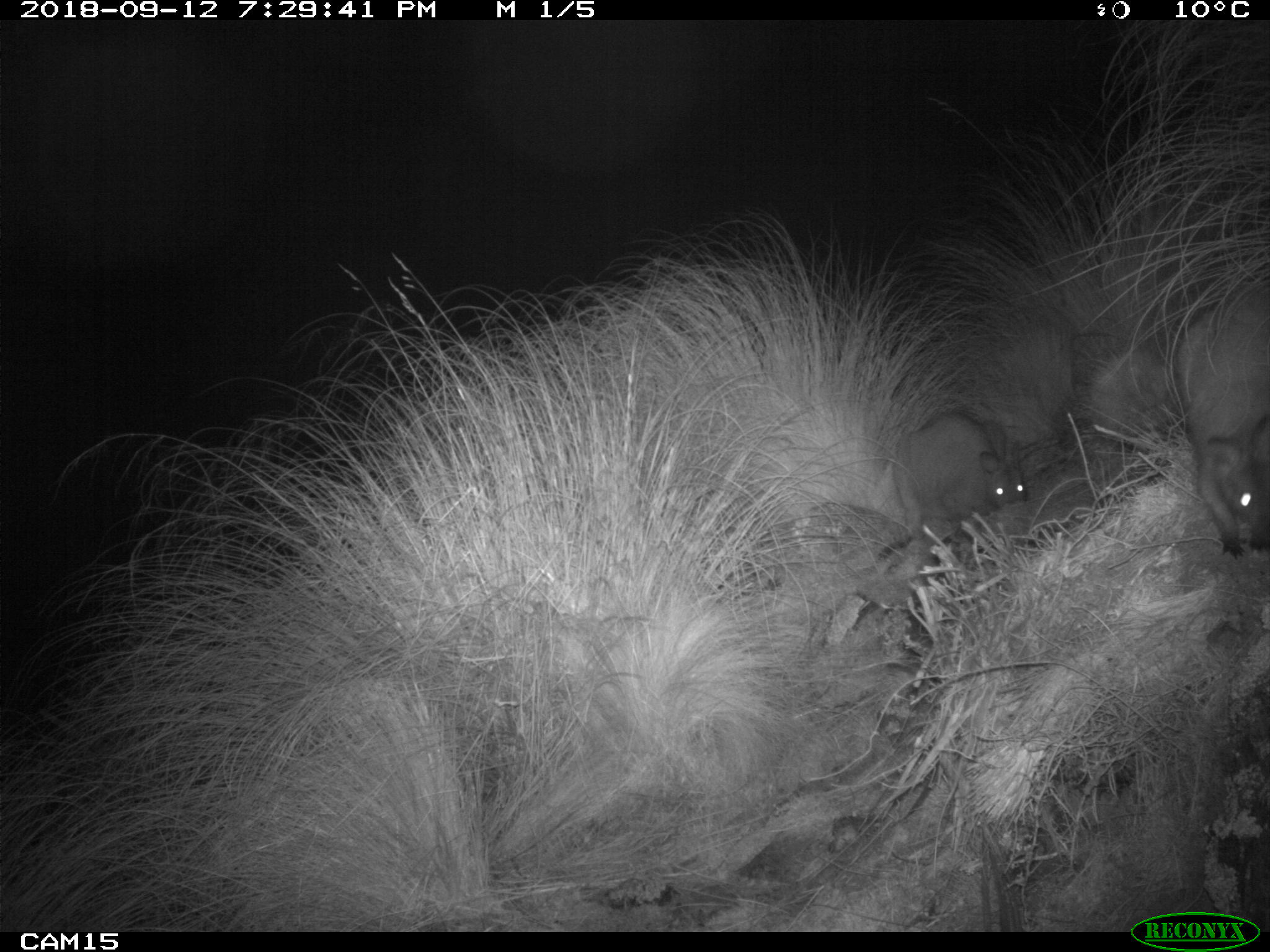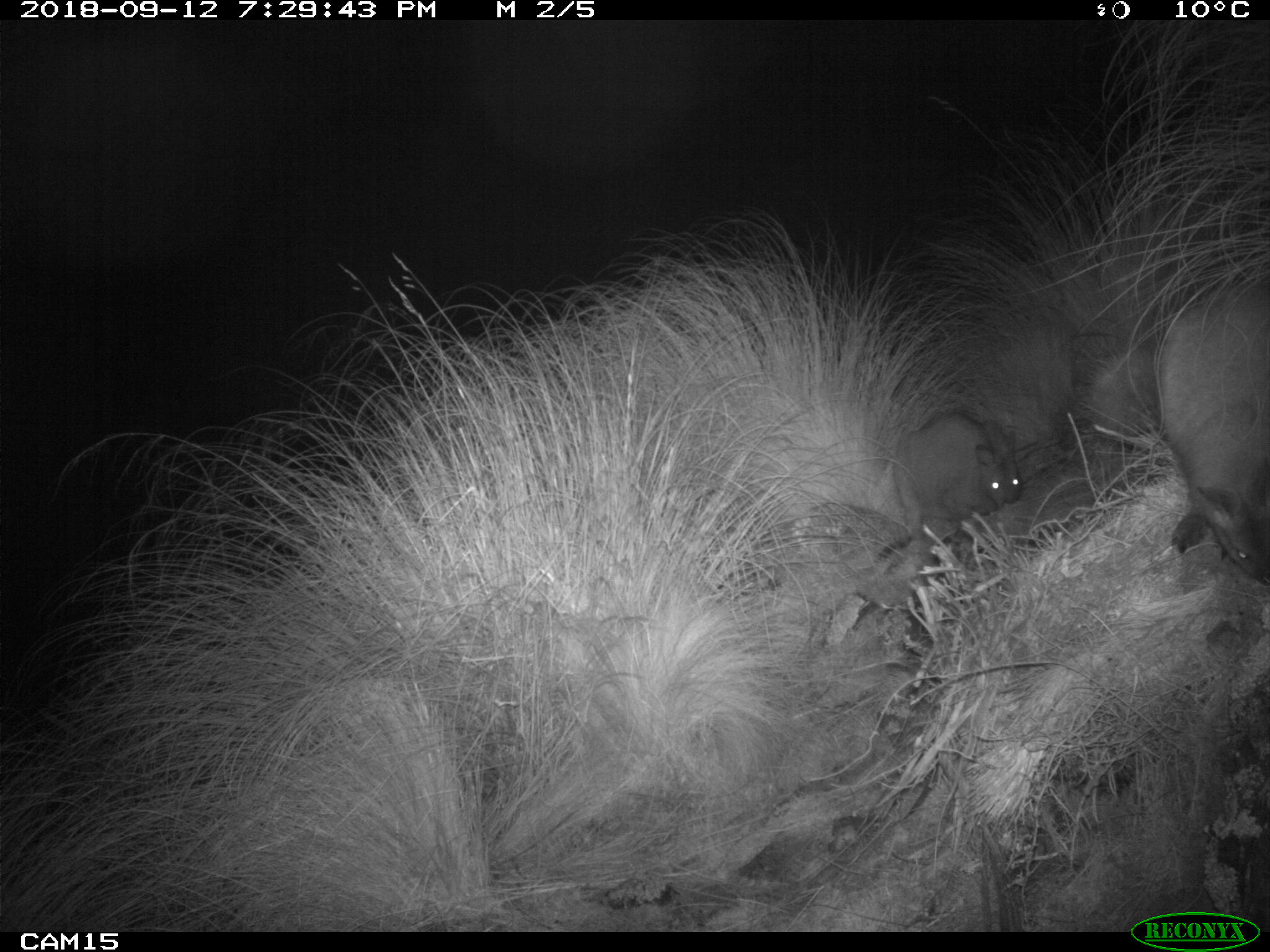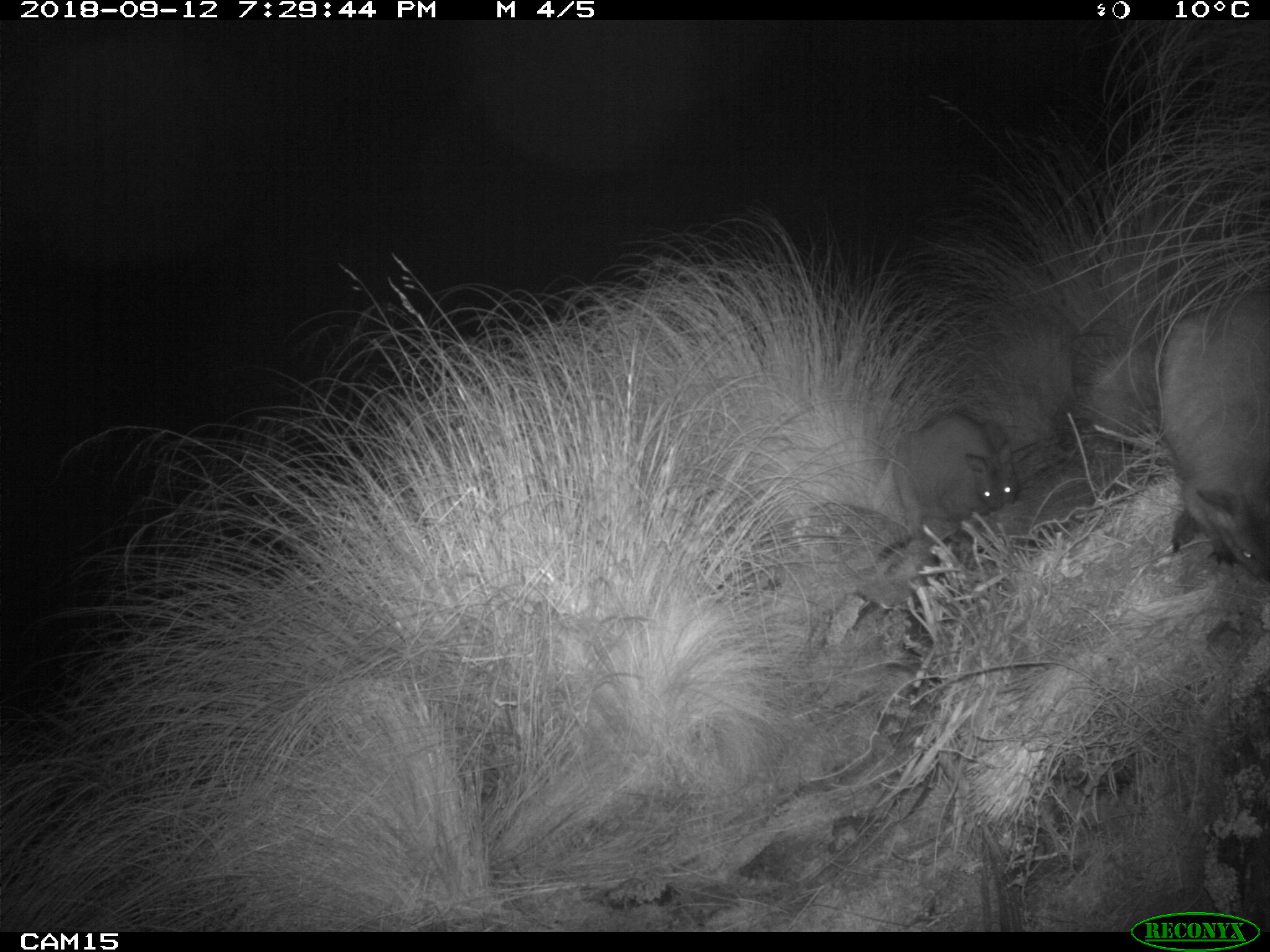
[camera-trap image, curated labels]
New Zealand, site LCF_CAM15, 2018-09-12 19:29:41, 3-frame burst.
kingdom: Animalia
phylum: Chordata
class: Mammalia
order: Diprotodontia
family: Macropodidae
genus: Notamacropus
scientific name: Notamacropus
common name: wallaby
Wallaby (Notamacropus).